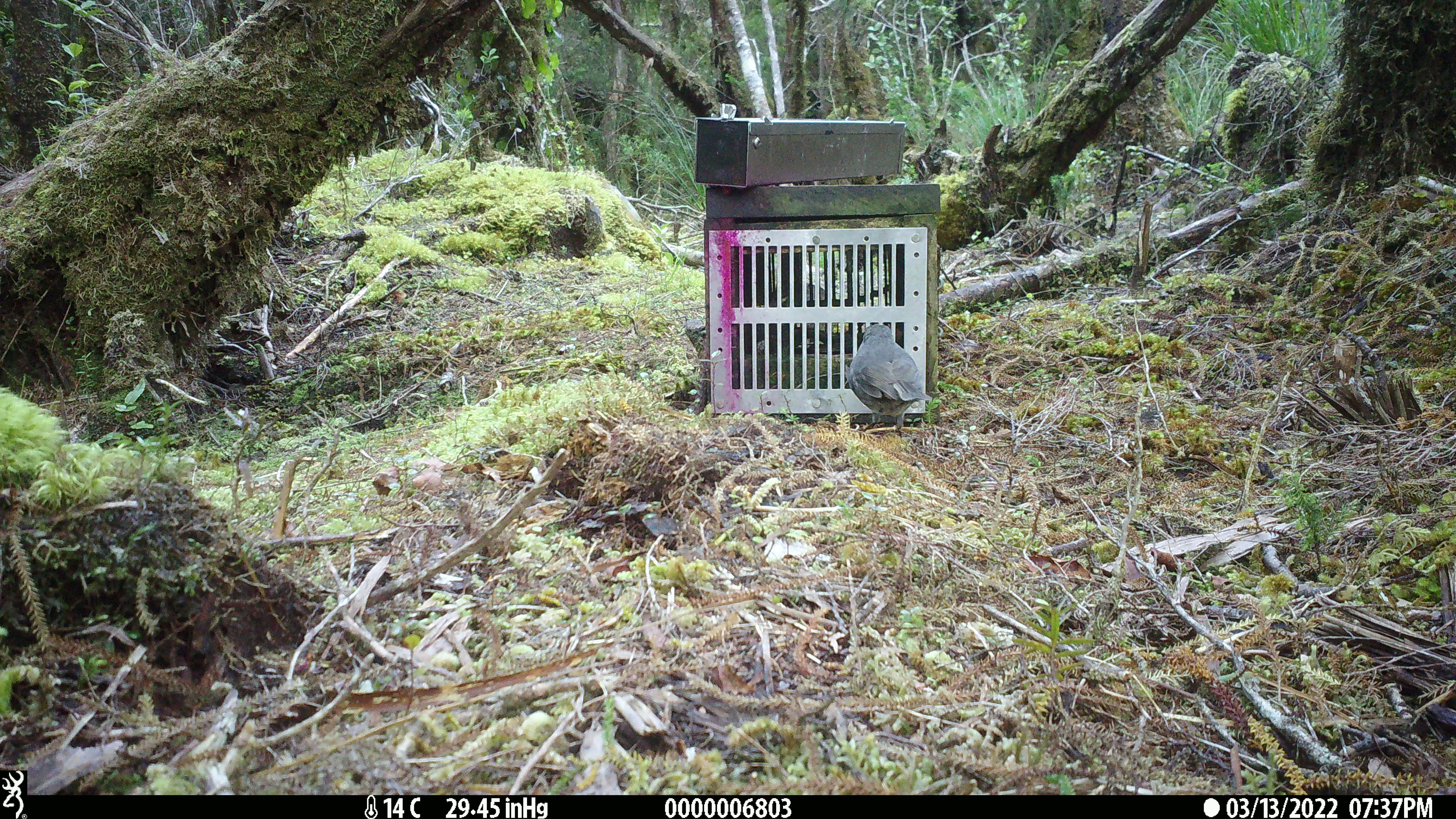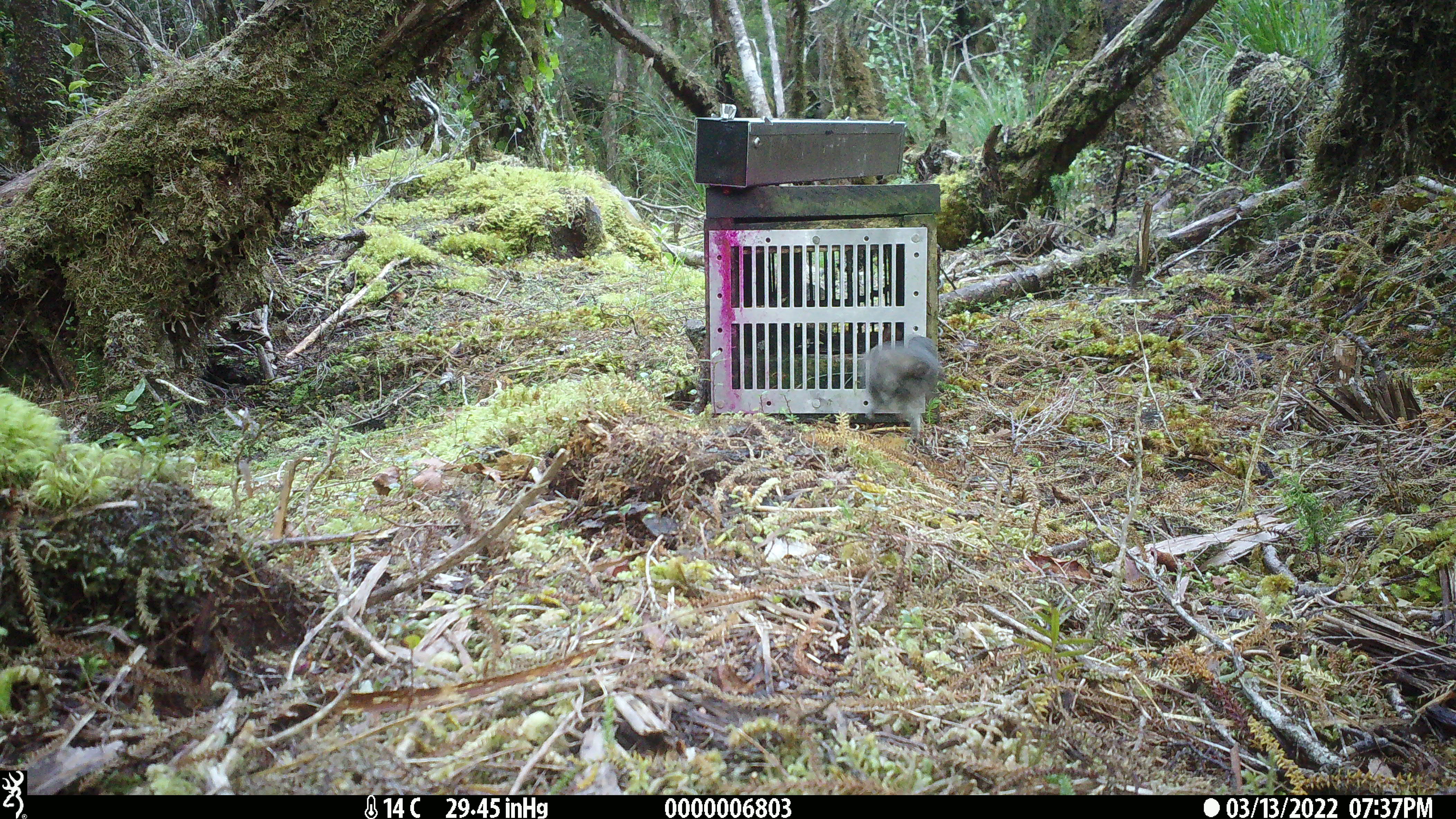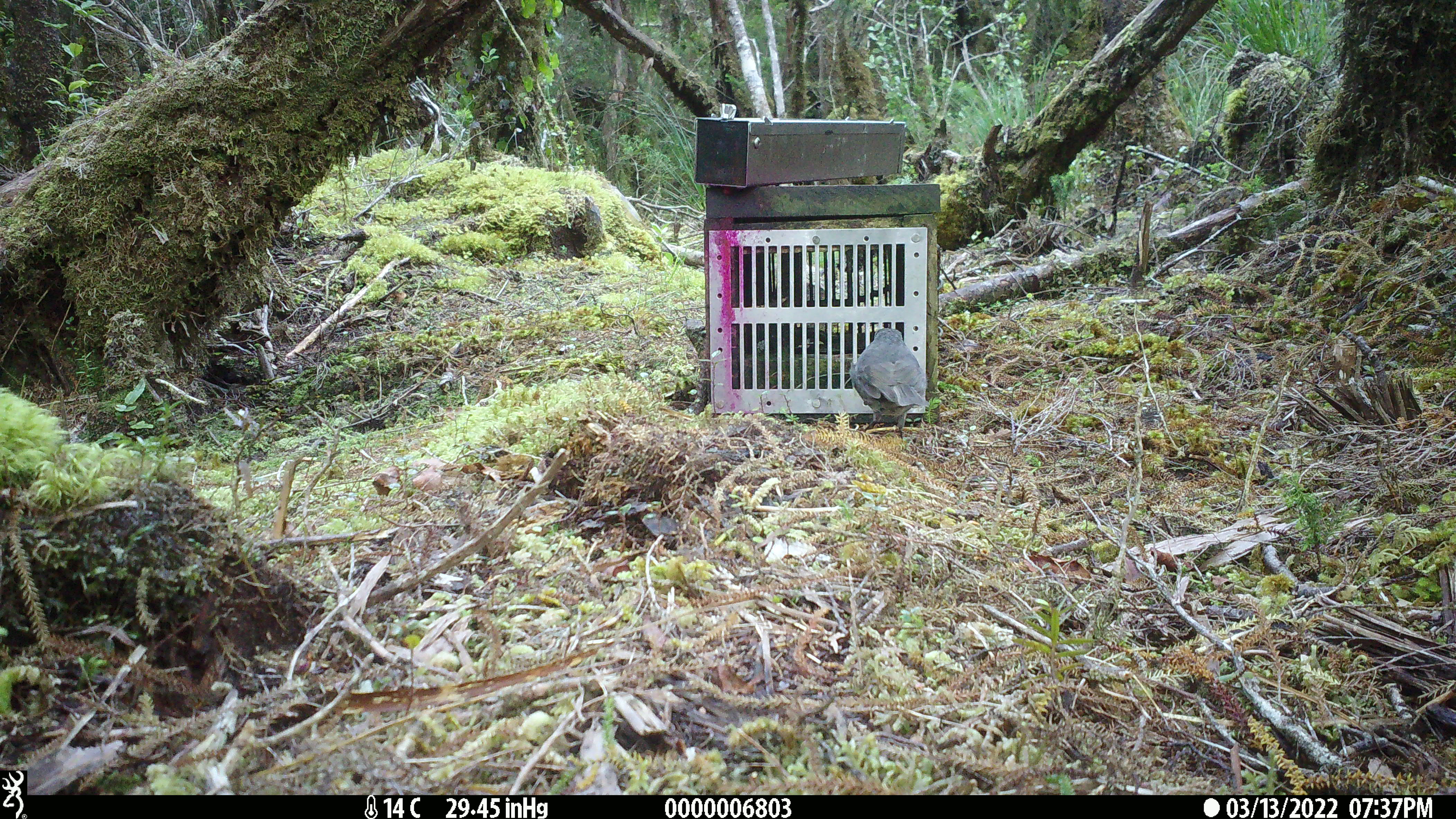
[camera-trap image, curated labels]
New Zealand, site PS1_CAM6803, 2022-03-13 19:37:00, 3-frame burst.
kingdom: Animalia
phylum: Chordata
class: Aves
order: Passeriformes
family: Petroicidae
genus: Petroica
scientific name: Petroica australis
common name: new zealand robin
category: robin